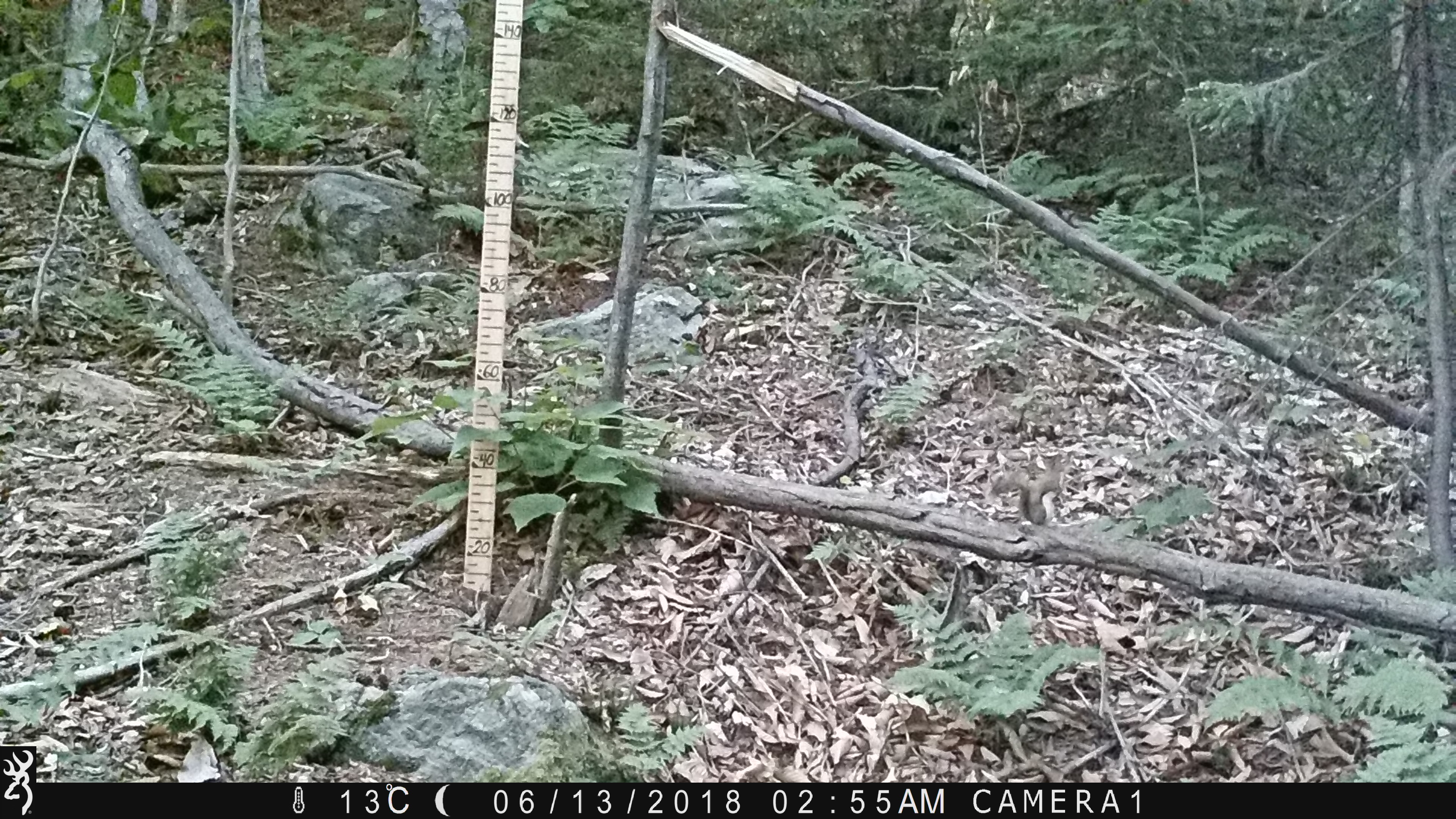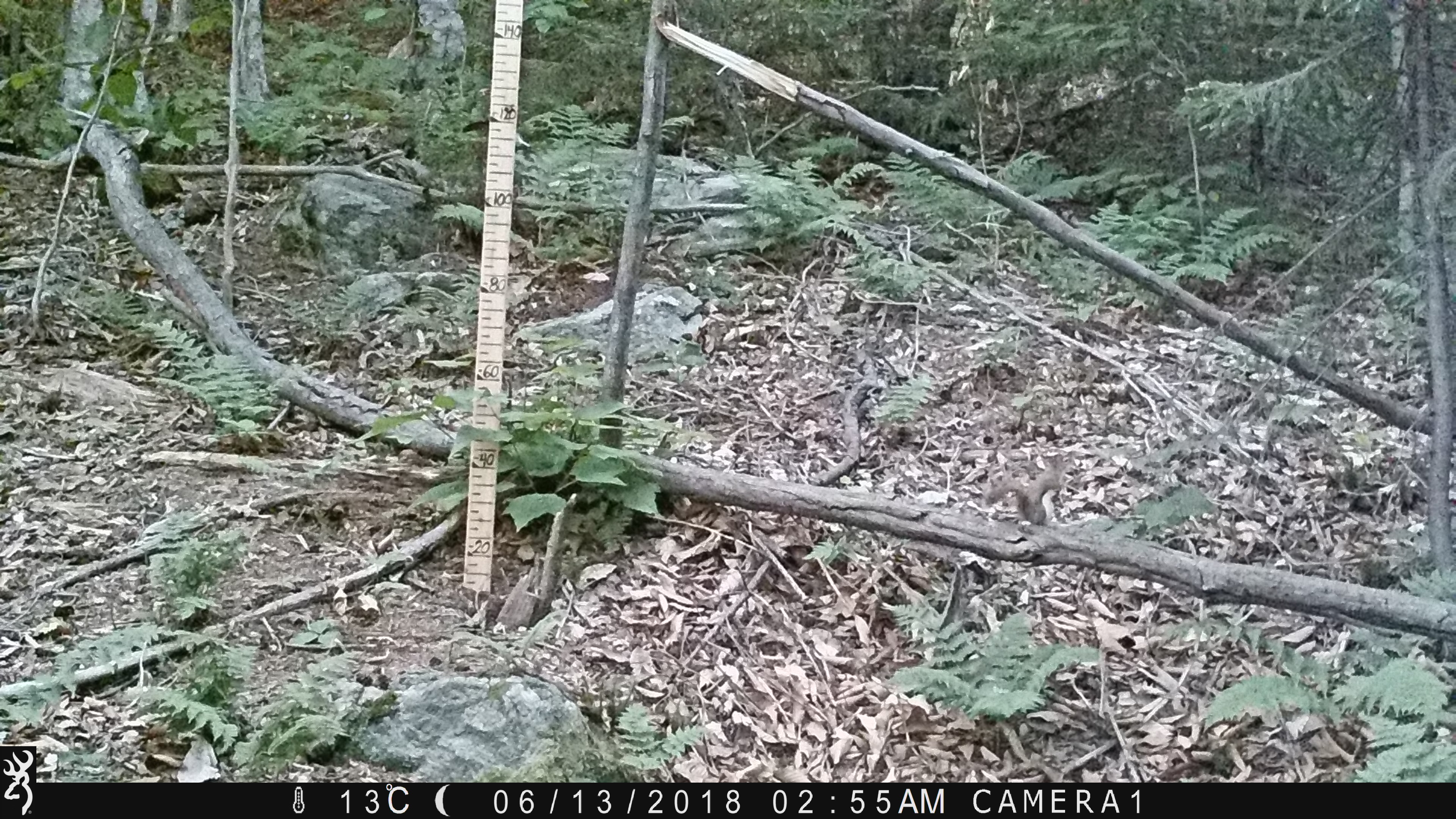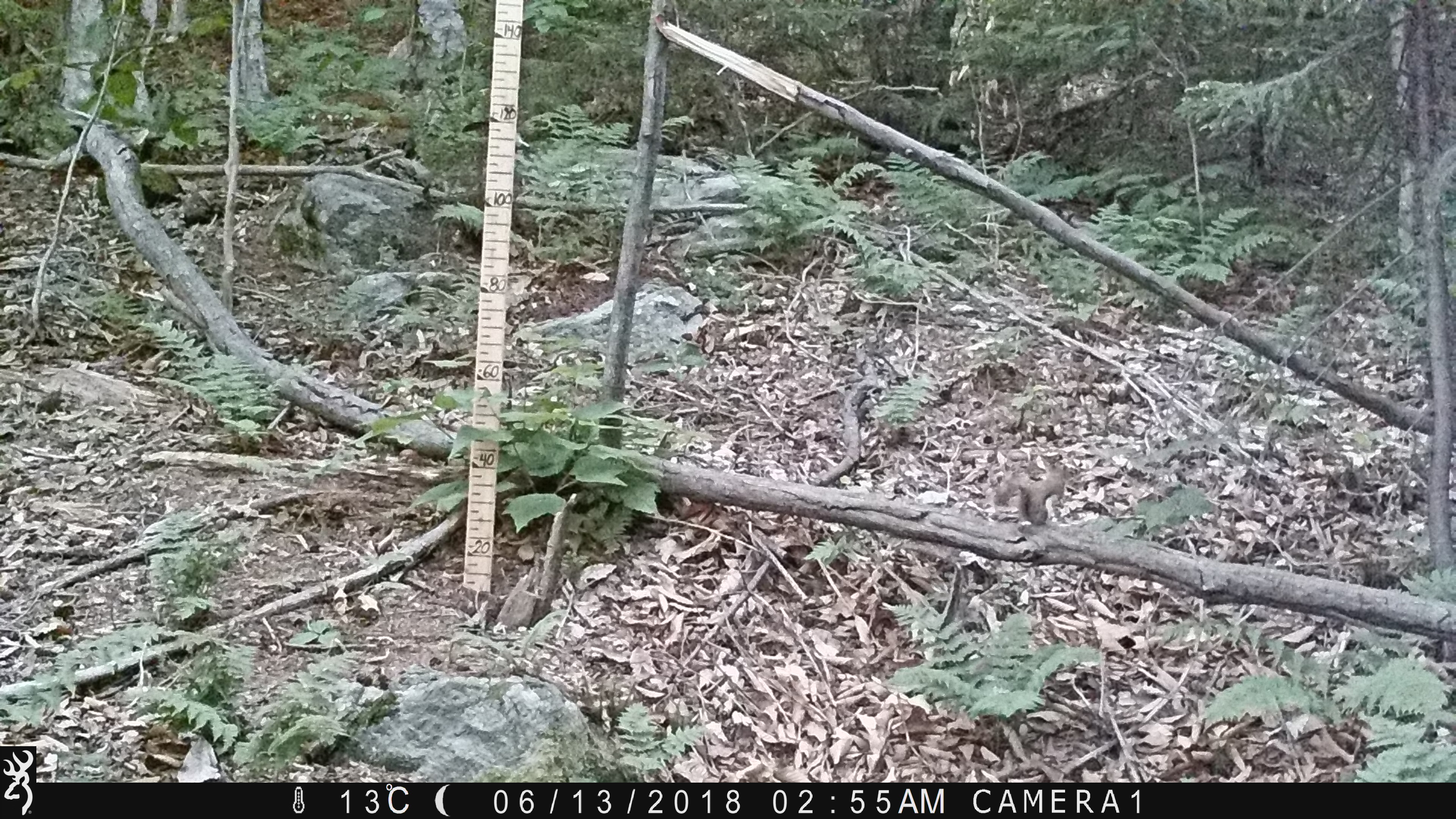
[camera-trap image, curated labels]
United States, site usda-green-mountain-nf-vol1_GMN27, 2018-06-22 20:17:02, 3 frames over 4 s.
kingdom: Animalia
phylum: Chordata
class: Mammalia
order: Rodentia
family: Sciuridae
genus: Tamiasciurus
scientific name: Tamiasciurus hudsonicus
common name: red squirrel